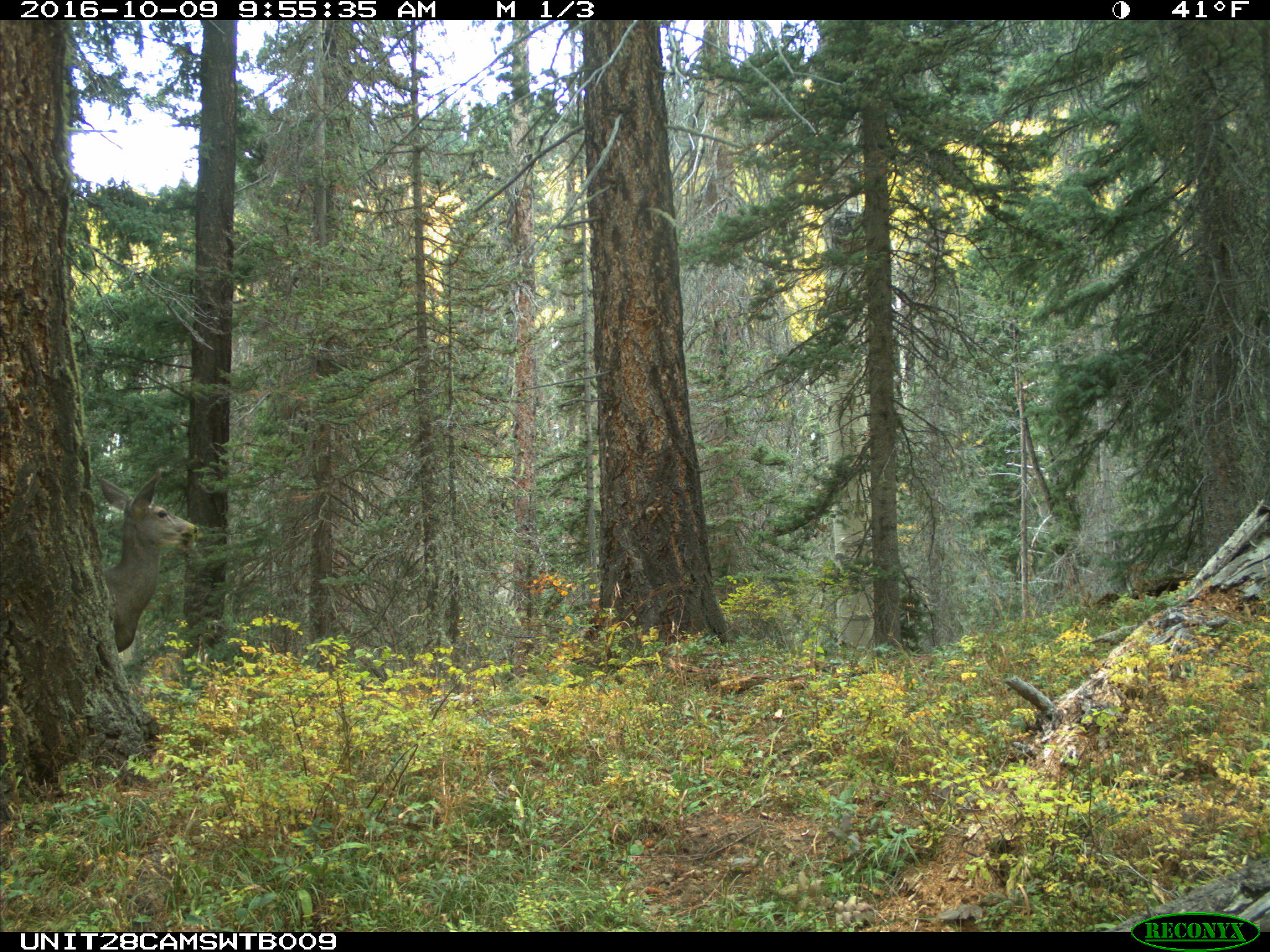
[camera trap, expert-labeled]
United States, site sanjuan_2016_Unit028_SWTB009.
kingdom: Animalia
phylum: Chordata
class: Mammalia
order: Artiodactyla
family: Cervidae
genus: Odocoileus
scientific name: Odocoileus hemionus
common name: mule deer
Odocoileus hemionus (mule deer).